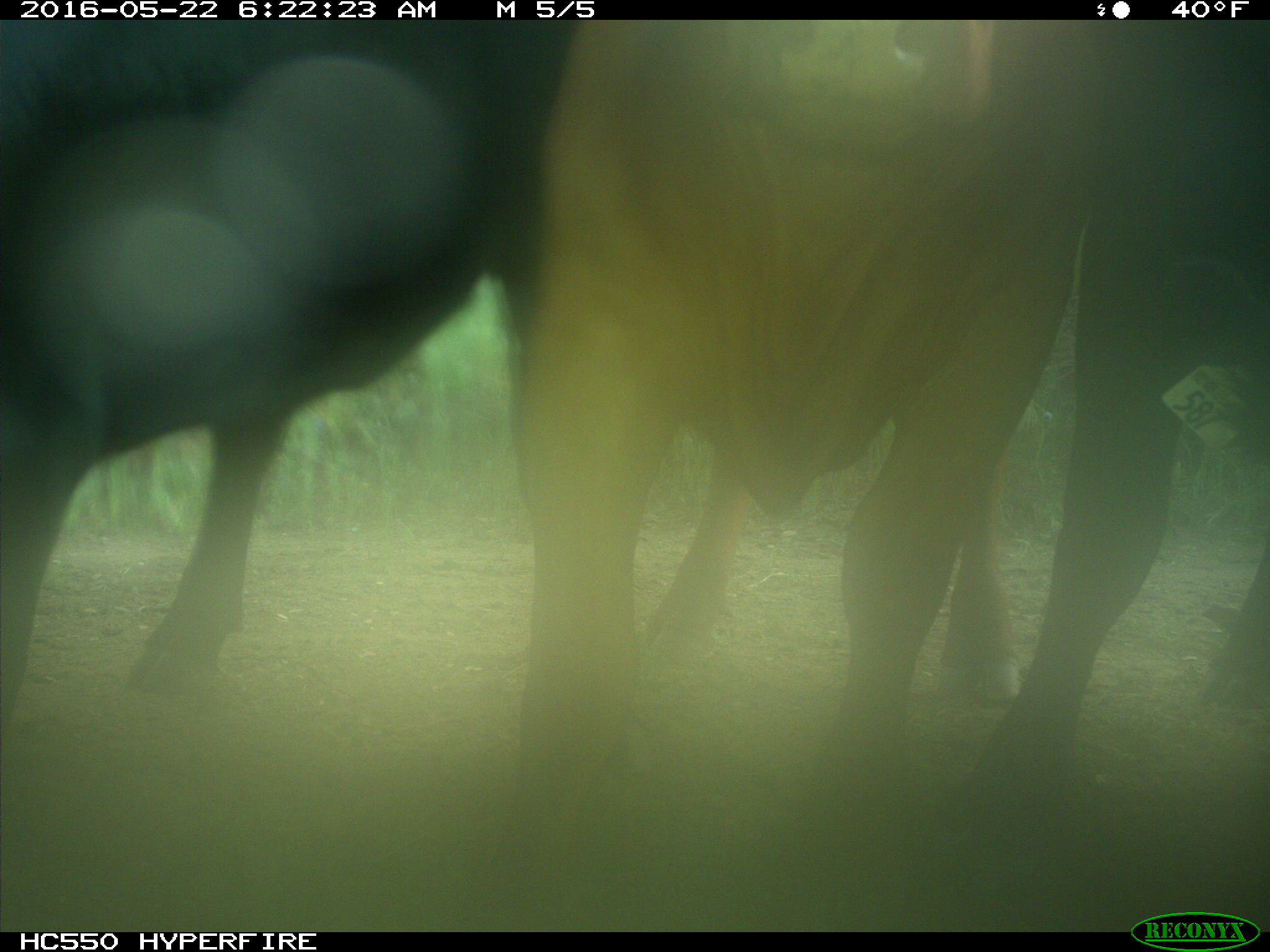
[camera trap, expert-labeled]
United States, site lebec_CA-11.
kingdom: Animalia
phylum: Chordata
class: Mammalia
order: Artiodactyla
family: Bovidae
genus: Bos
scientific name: Bos taurus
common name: domestic cow